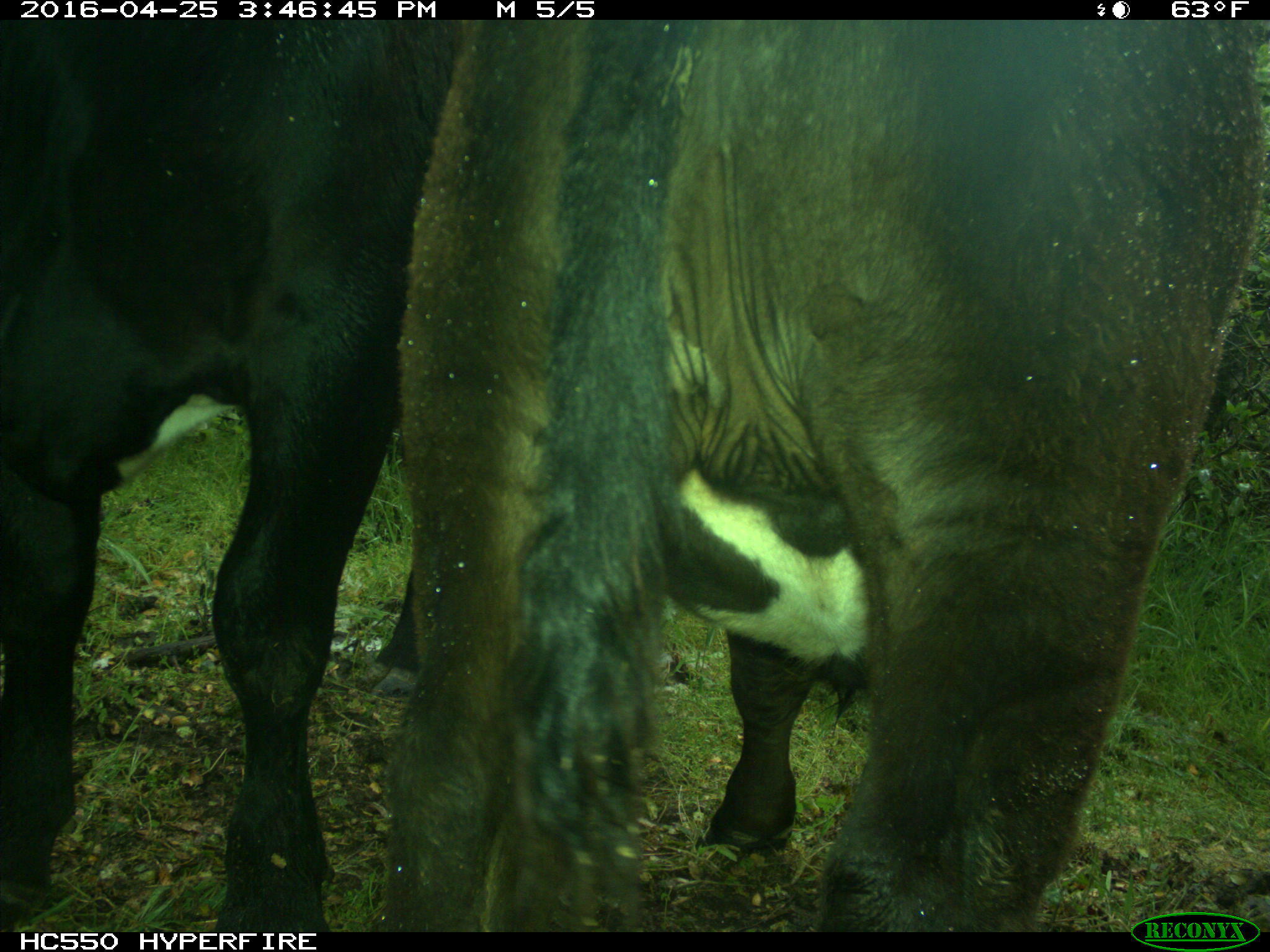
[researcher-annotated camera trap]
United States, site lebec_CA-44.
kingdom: Animalia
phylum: Chordata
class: Mammalia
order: Artiodactyla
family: Bovidae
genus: Bos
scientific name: Bos taurus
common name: domestic cow